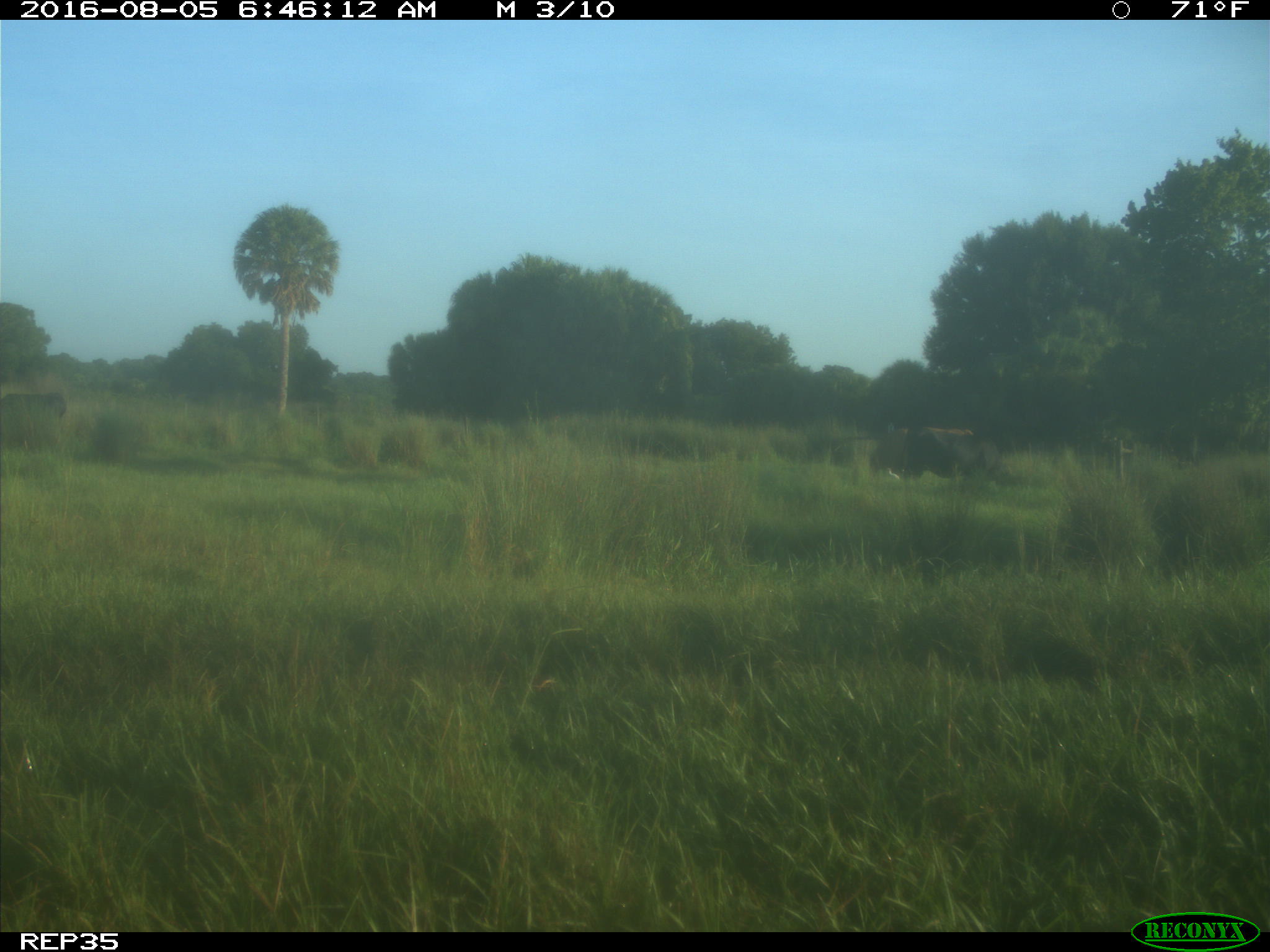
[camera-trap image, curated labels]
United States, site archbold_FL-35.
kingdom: Animalia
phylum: Chordata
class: Mammalia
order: Artiodactyla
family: Bovidae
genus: Bos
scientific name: Bos taurus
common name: domestic cow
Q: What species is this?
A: Bos taurus (domestic cow).